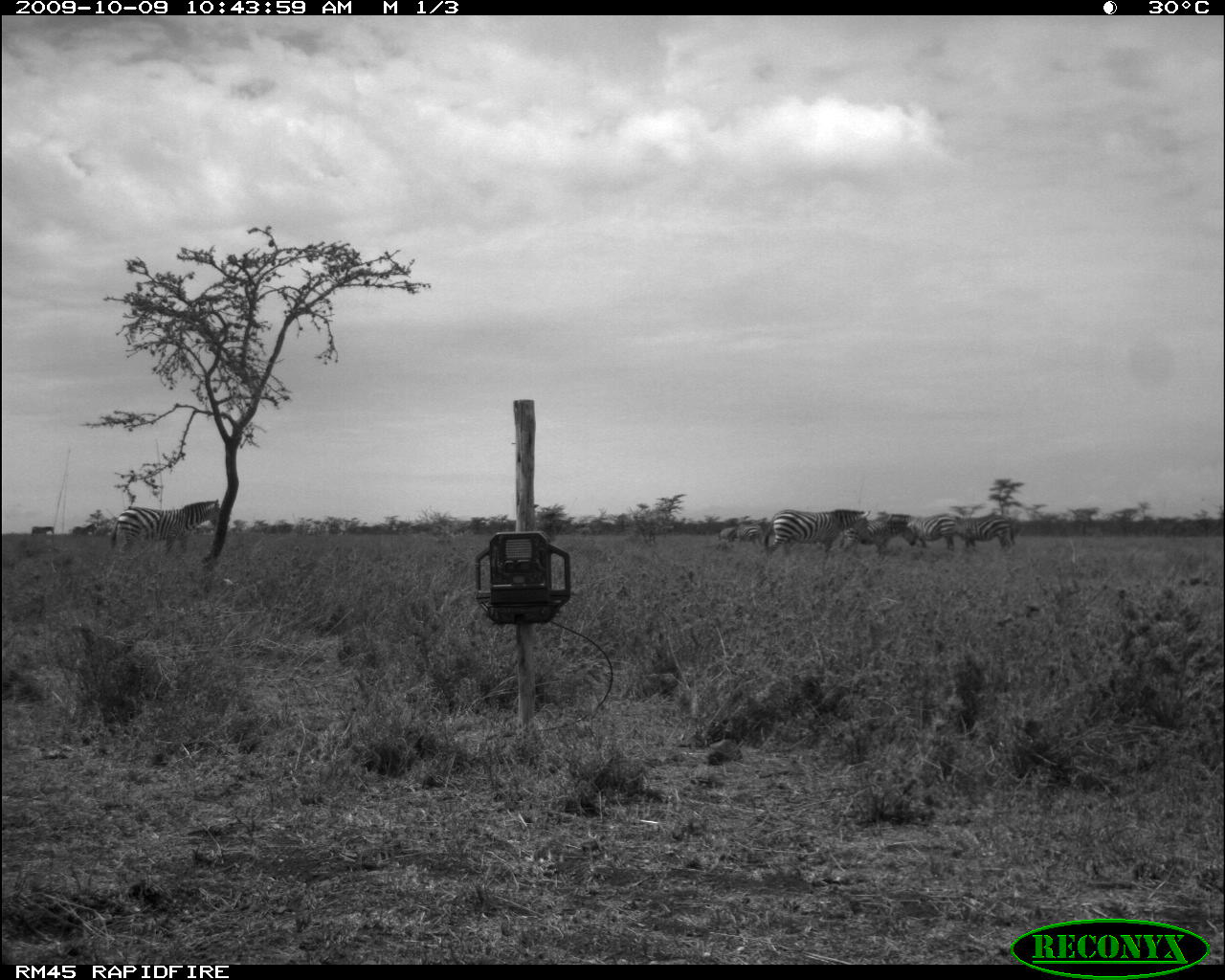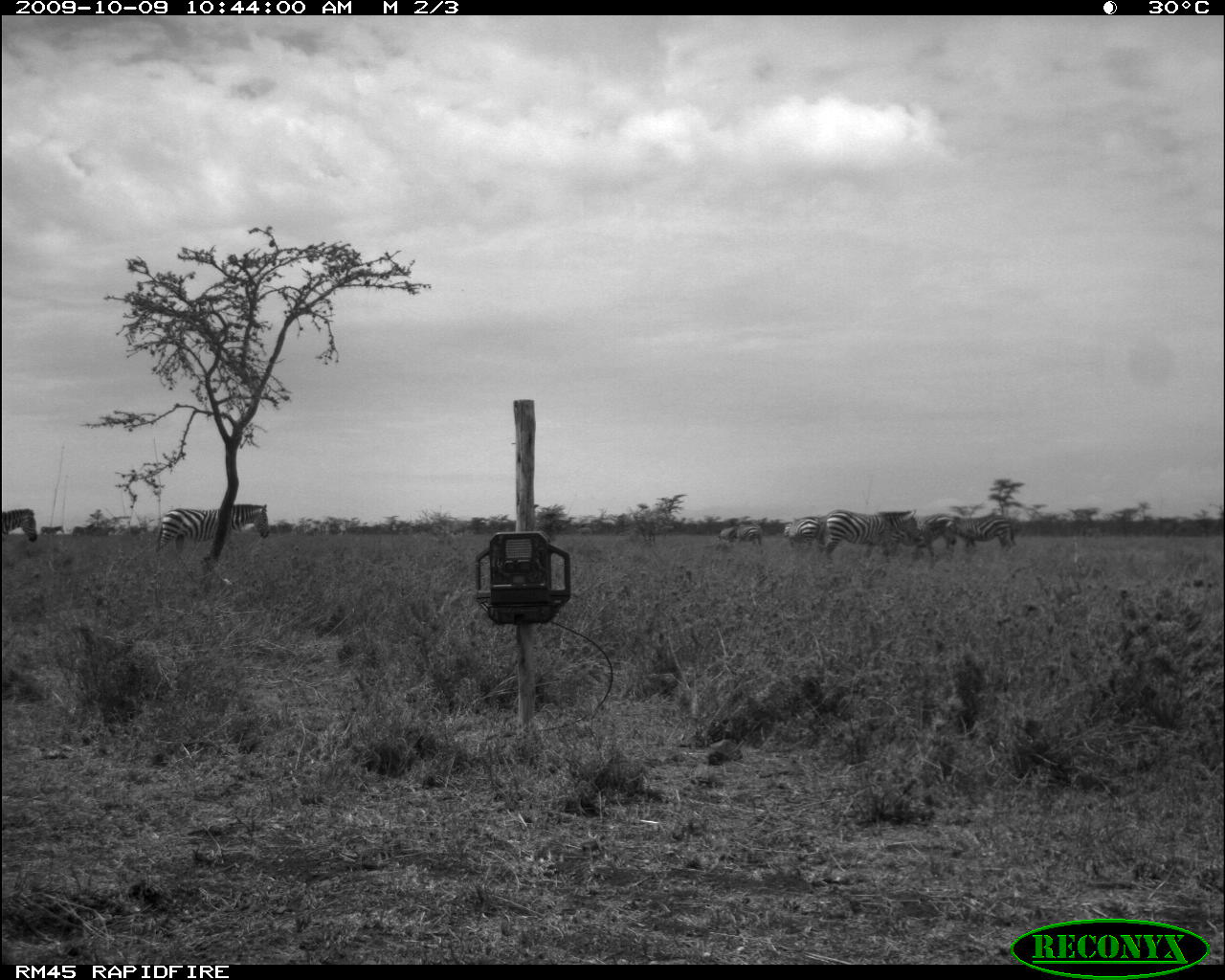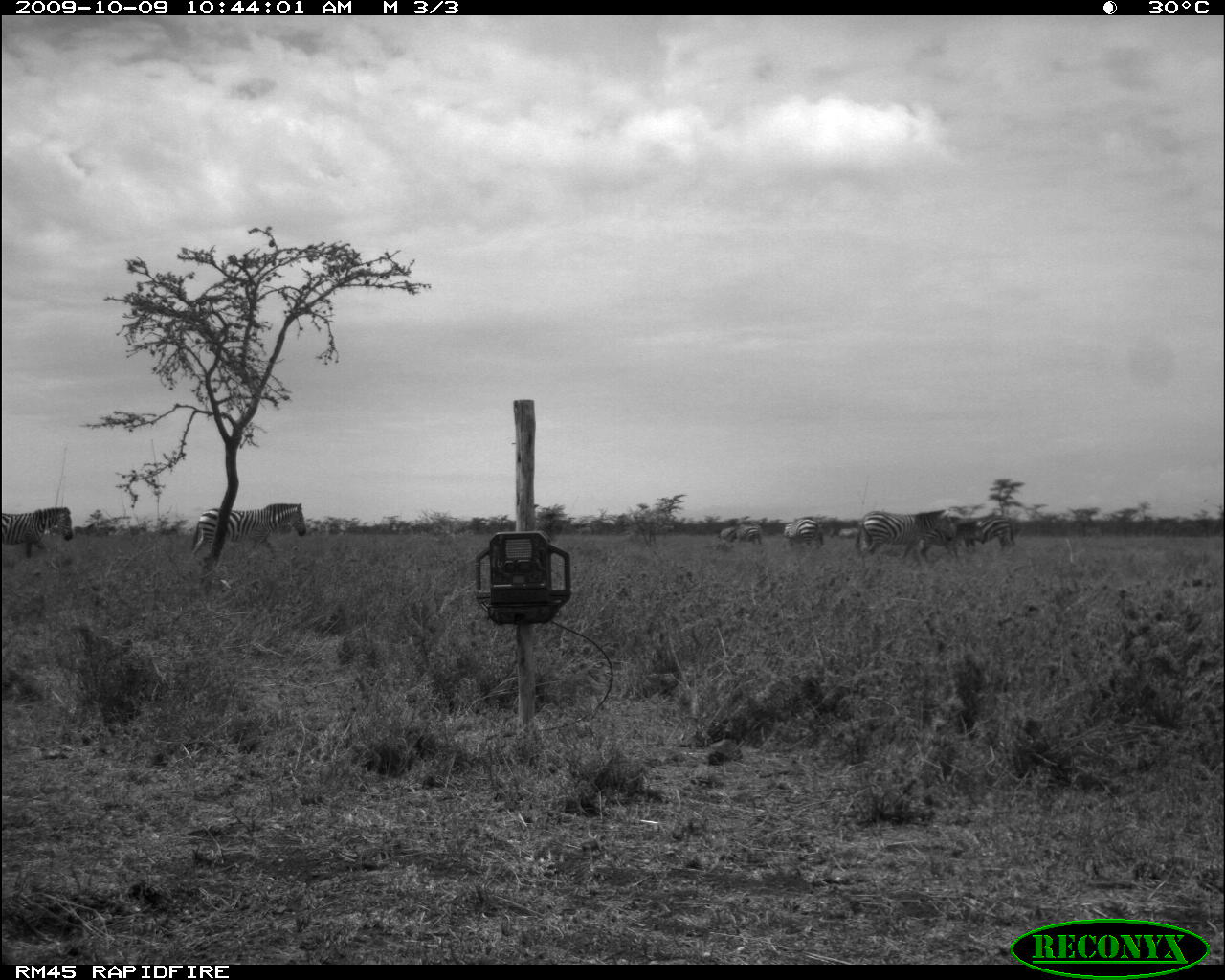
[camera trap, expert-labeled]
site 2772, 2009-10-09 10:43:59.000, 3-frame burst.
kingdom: Animalia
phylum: Chordata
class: Mammalia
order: Perissodactyla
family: Equidae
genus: Equus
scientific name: Equus quagga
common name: plains zebra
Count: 8.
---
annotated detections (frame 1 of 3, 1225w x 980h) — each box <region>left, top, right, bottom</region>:
equus quagga: <region>110, 496, 223, 555</region>; <region>761, 504, 870, 562</region>; <region>955, 511, 1013, 553</region>; <region>857, 508, 901, 561</region>; <region>907, 511, 961, 554</region>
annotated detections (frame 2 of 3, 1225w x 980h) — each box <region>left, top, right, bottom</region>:
equus quagga: <region>813, 505, 924, 570</region>; <region>149, 502, 272, 558</region>; <region>946, 513, 1019, 556</region>; <region>917, 510, 960, 564</region>; <region>781, 513, 822, 555</region>; <region>0, 505, 41, 545</region>; <region>734, 523, 765, 545</region>; <region>39, 523, 65, 537</region>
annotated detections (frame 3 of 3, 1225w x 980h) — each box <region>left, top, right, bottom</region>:
equus quagga: <region>190, 500, 310, 562</region>; <region>853, 506, 960, 566</region>; <region>0, 504, 74, 560</region>; <region>954, 512, 1020, 553</region>; <region>780, 514, 825, 551</region>; <region>733, 522, 764, 550</region>